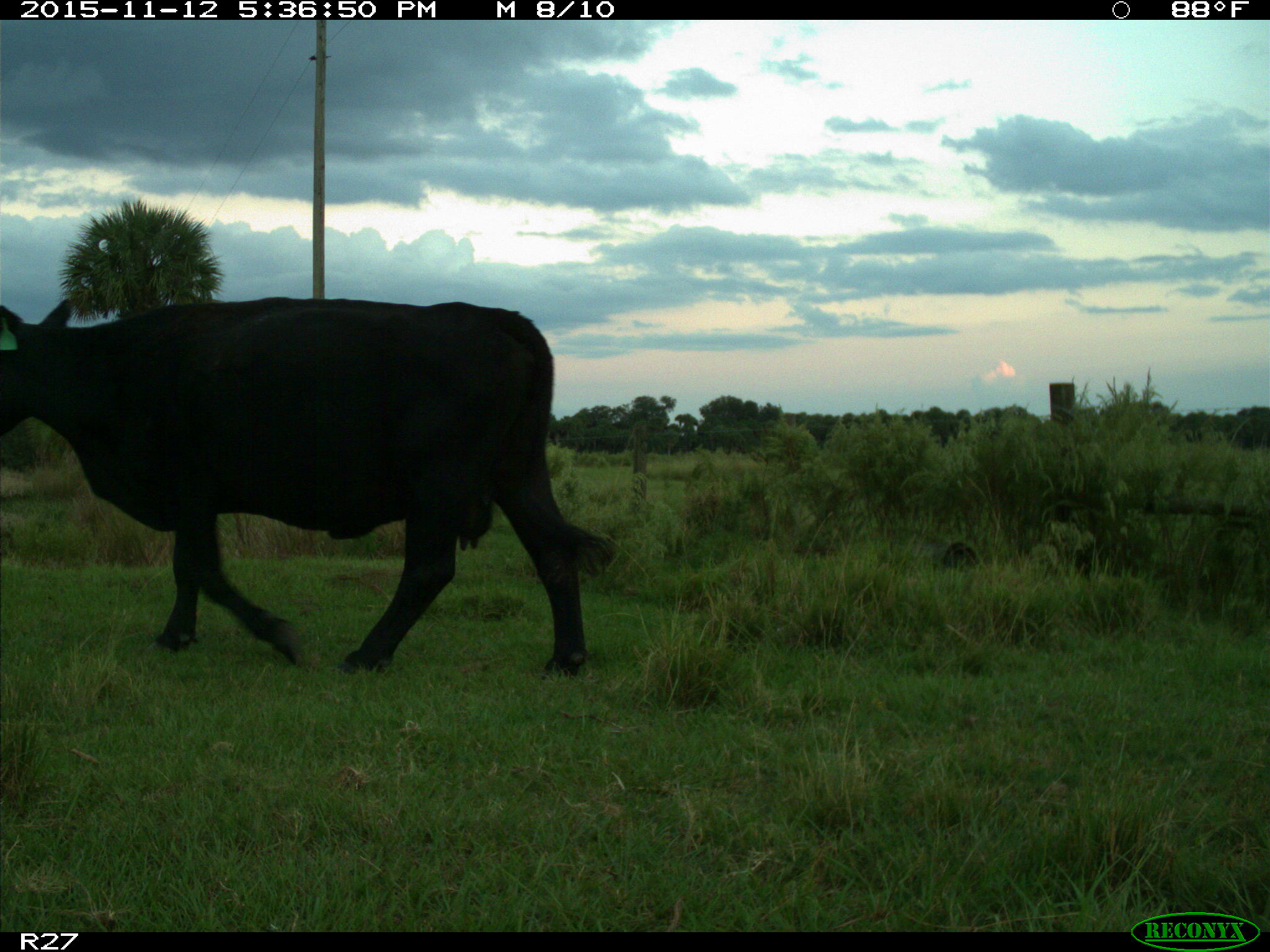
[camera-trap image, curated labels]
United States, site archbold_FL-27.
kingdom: Animalia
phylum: Chordata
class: Mammalia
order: Artiodactyla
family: Bovidae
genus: Bos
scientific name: Bos taurus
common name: domestic cow